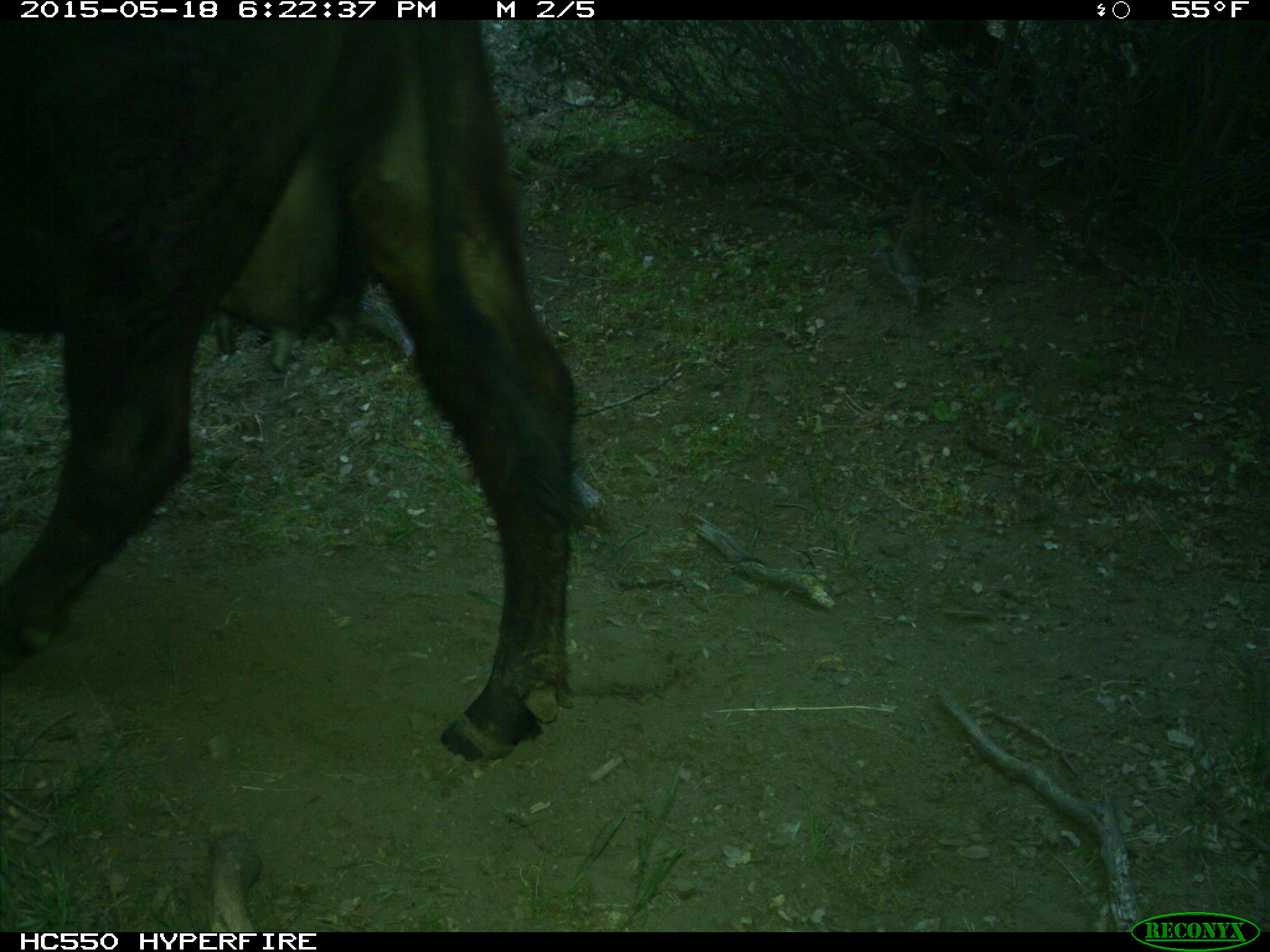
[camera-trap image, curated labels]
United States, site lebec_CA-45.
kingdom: Animalia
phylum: Chordata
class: Mammalia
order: Artiodactyla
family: Bovidae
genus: Bos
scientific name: Bos taurus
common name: domestic cow